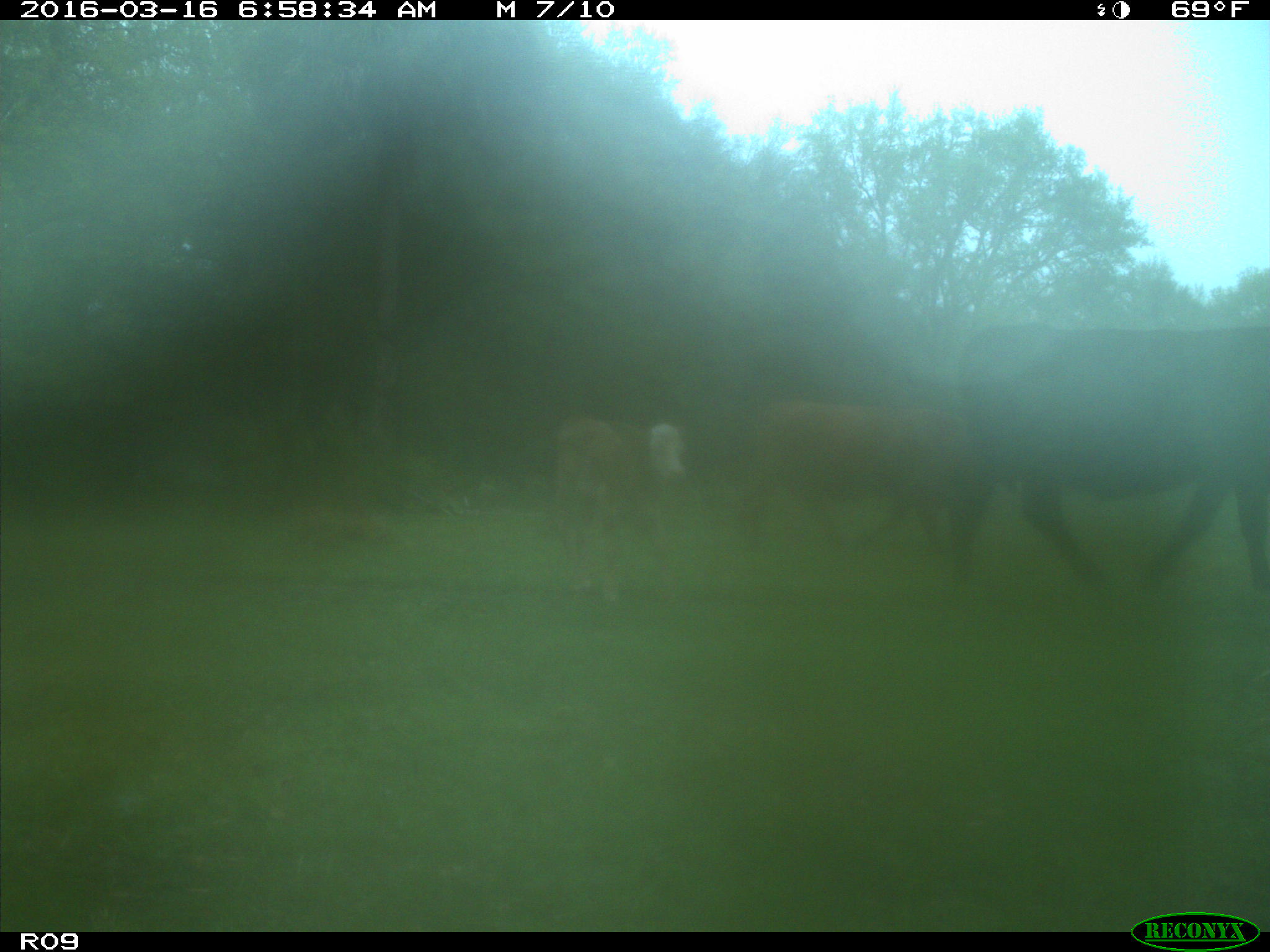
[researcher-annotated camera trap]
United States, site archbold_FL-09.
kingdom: Animalia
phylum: Chordata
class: Mammalia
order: Artiodactyla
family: Bovidae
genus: Bos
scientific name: Bos taurus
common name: domestic cow